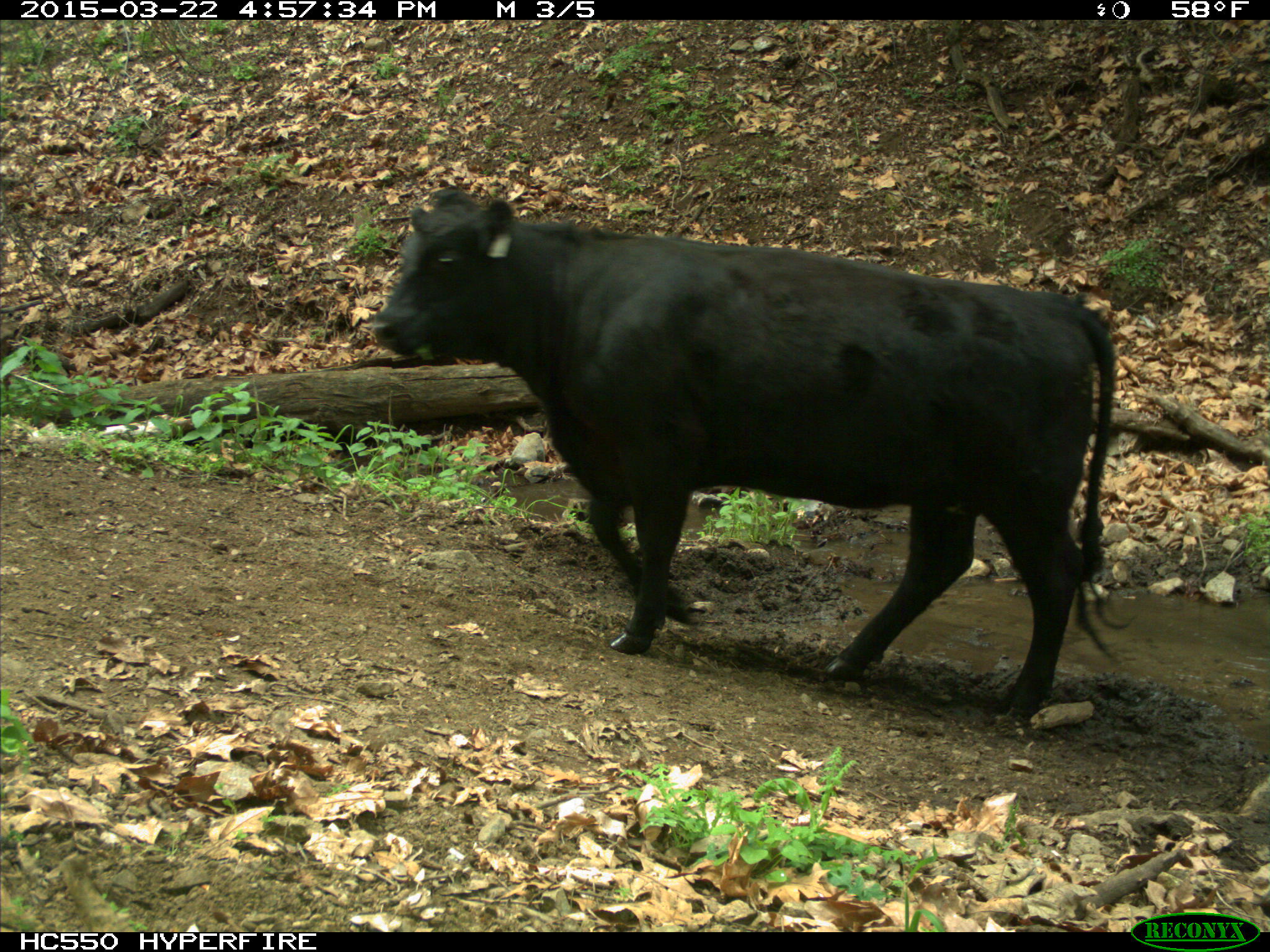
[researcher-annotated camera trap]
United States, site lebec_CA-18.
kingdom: Animalia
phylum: Chordata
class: Mammalia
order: Artiodactyla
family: Bovidae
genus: Bos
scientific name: Bos taurus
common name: domestic cow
Bos taurus (domestic cow).